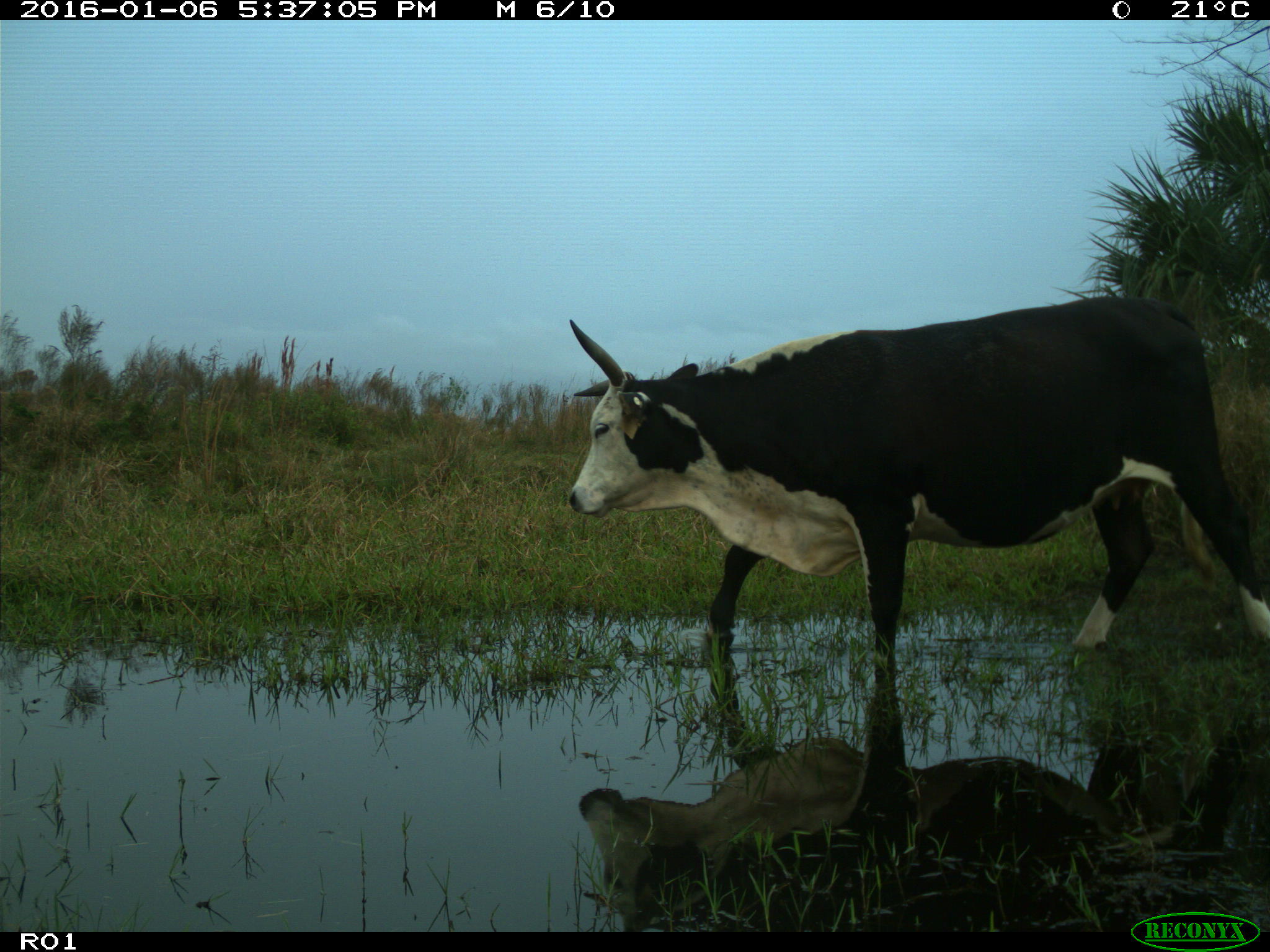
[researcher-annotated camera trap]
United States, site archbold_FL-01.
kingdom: Animalia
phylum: Chordata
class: Mammalia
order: Artiodactyla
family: Bovidae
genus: Bos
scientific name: Bos taurus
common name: domestic cow